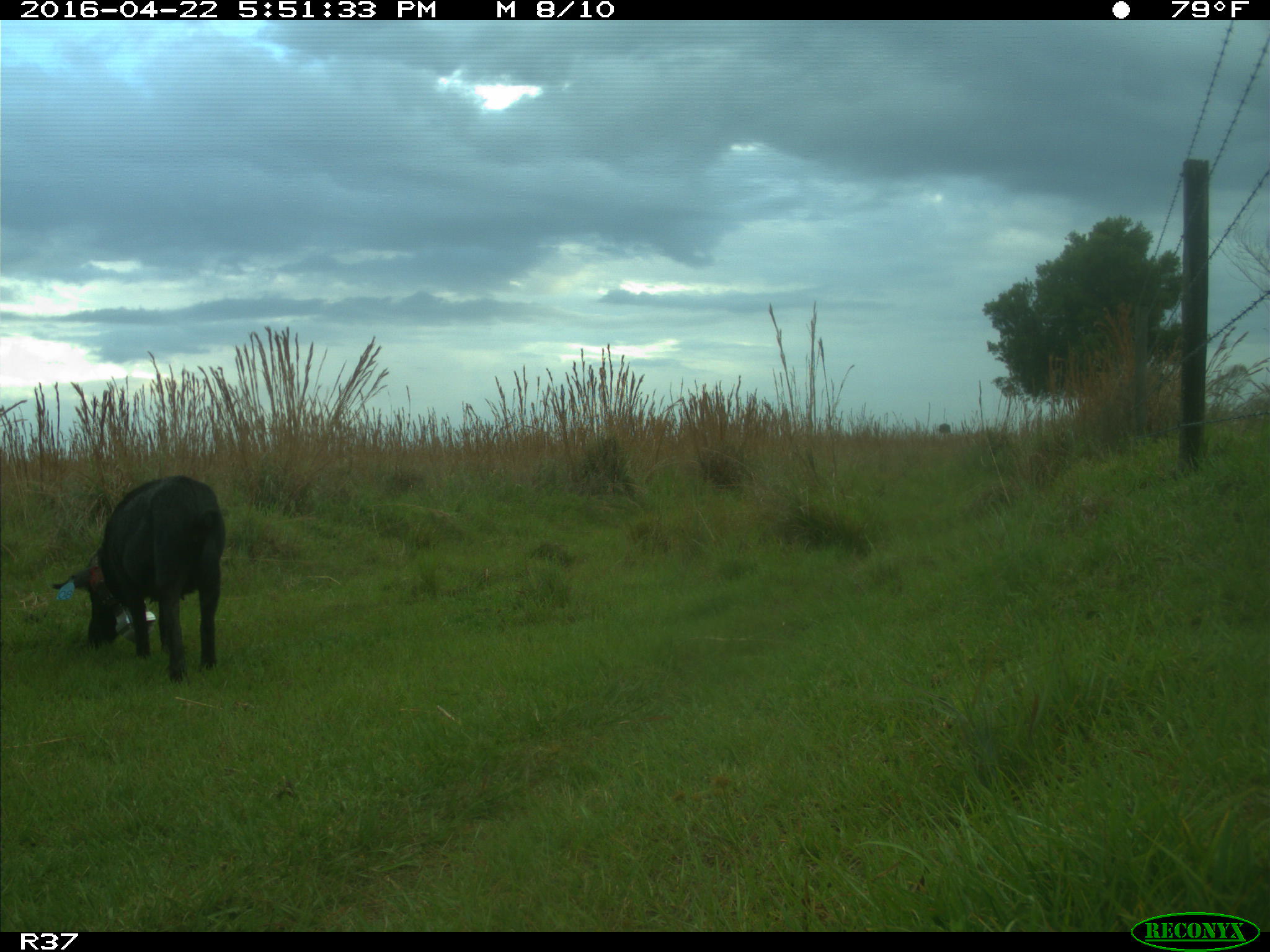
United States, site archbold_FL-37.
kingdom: Animalia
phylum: Chordata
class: Mammalia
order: Artiodactyla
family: Suidae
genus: Sus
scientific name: Sus scrofa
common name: wild boar